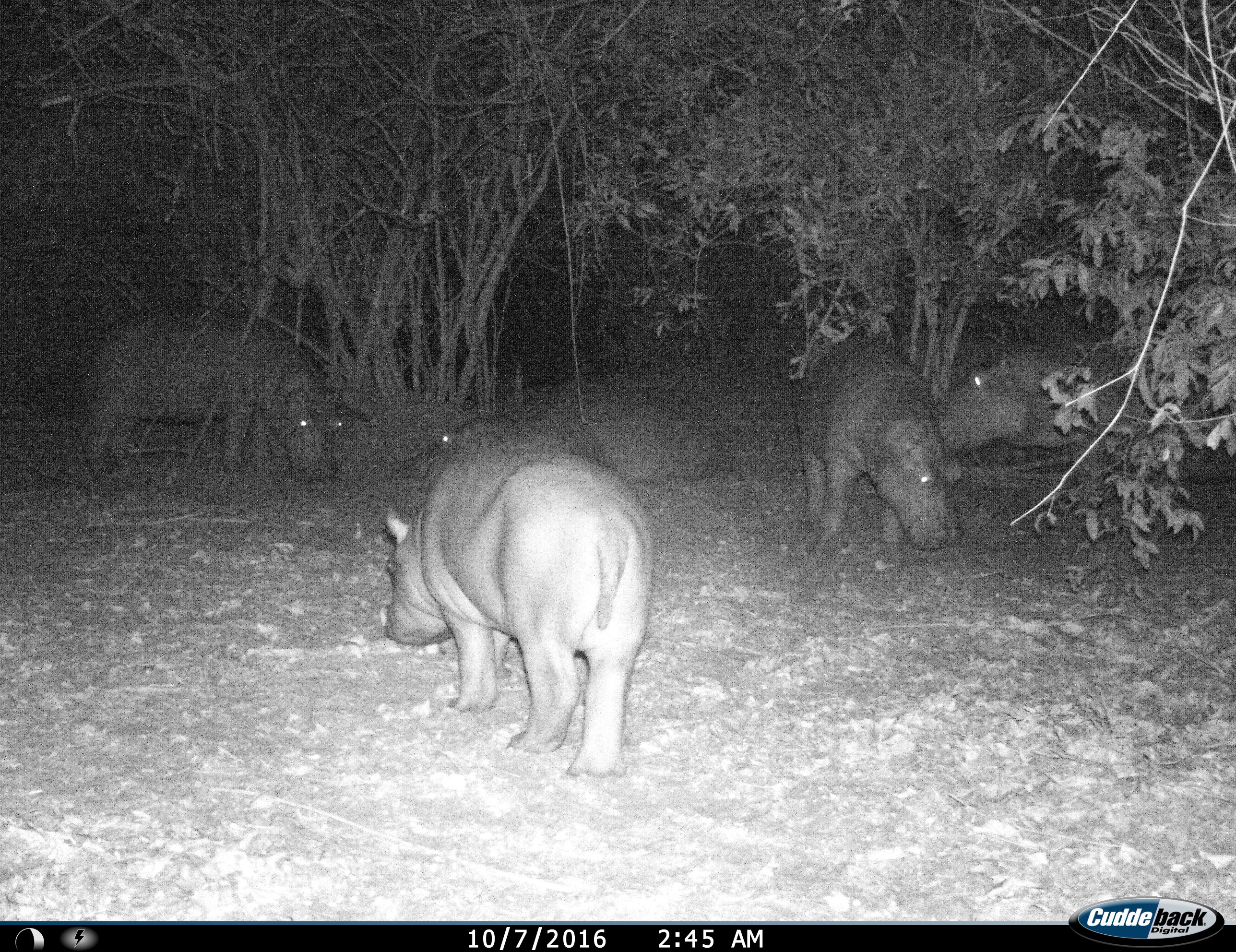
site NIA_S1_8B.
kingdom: Animalia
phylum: Chordata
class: Mammalia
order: Artiodactyla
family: Hippopotamidae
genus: Hippopotamus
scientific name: Hippopotamus amphibius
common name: hippopotamus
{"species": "hippopotamus (Hippopotamus amphibius)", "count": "5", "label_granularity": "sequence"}